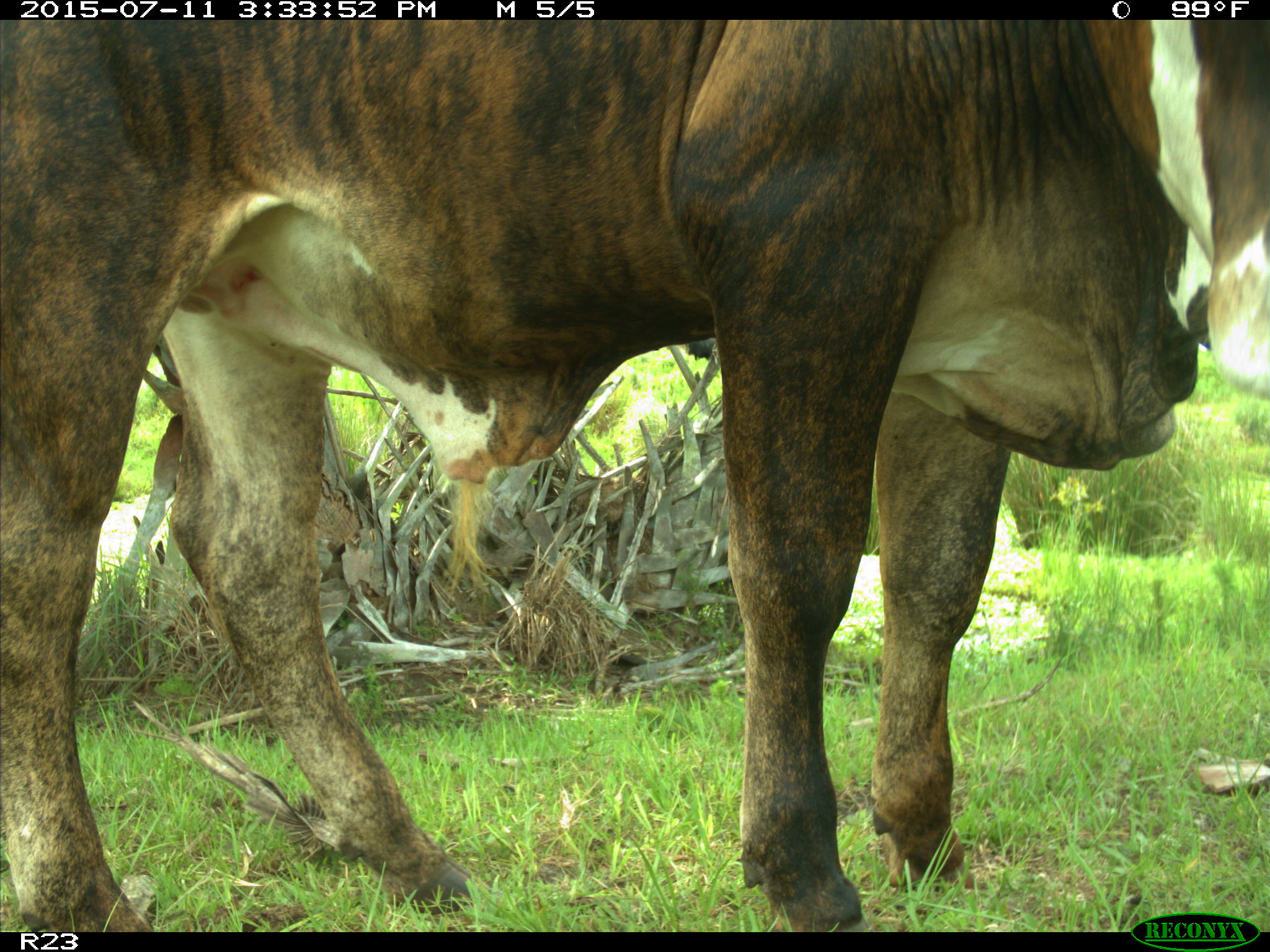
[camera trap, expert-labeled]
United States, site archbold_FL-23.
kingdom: Animalia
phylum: Chordata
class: Mammalia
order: Artiodactyla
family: Bovidae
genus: Bos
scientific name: Bos taurus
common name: domestic cow